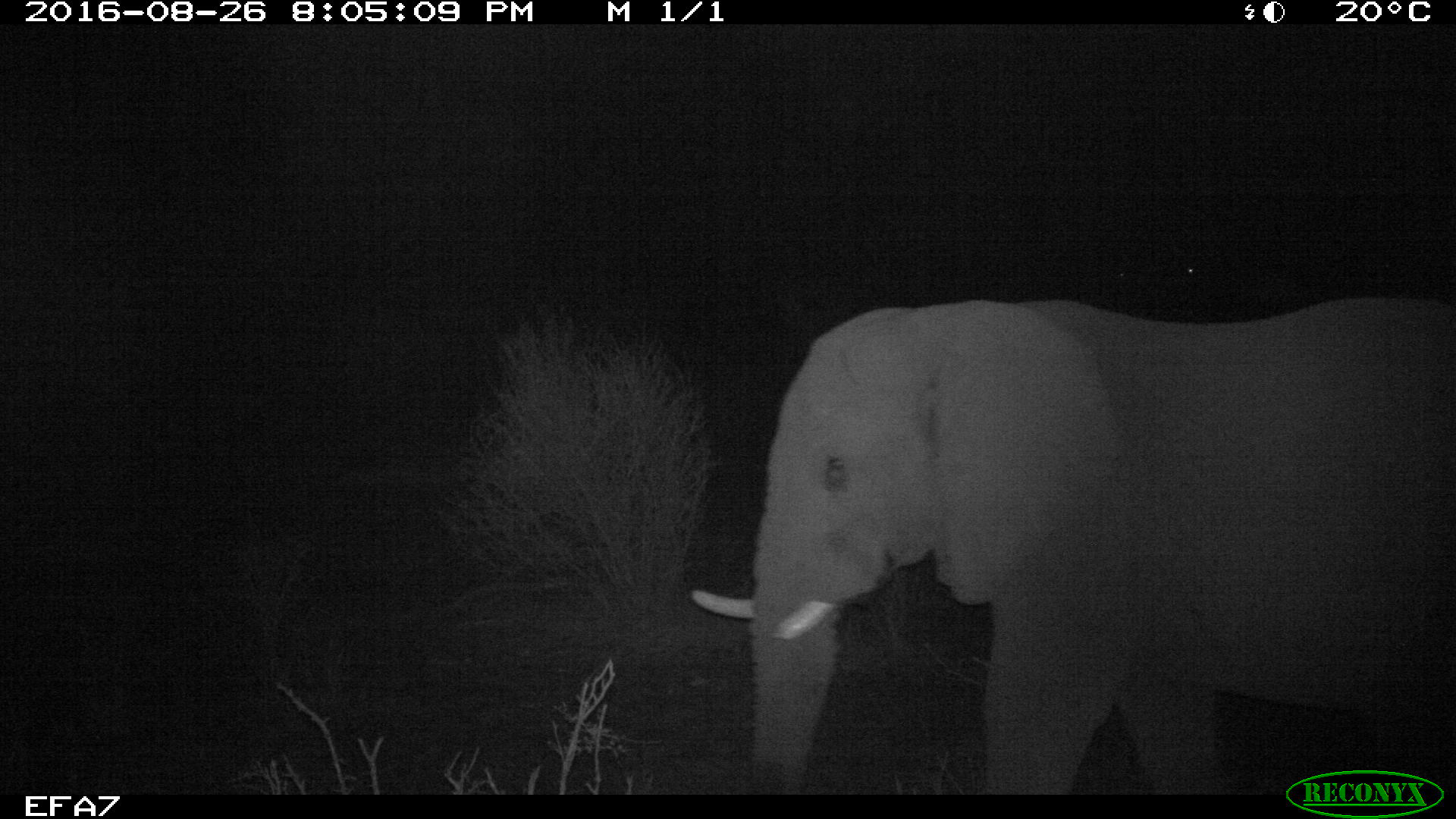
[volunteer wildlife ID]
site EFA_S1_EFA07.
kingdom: Animalia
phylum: Chordata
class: Mammalia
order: Proboscidea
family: Elephantidae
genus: Loxodonta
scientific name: Loxodonta africana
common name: african bush elephant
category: elephant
Elephant (african bush elephant) (Loxodonta africana), count 1. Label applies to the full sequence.